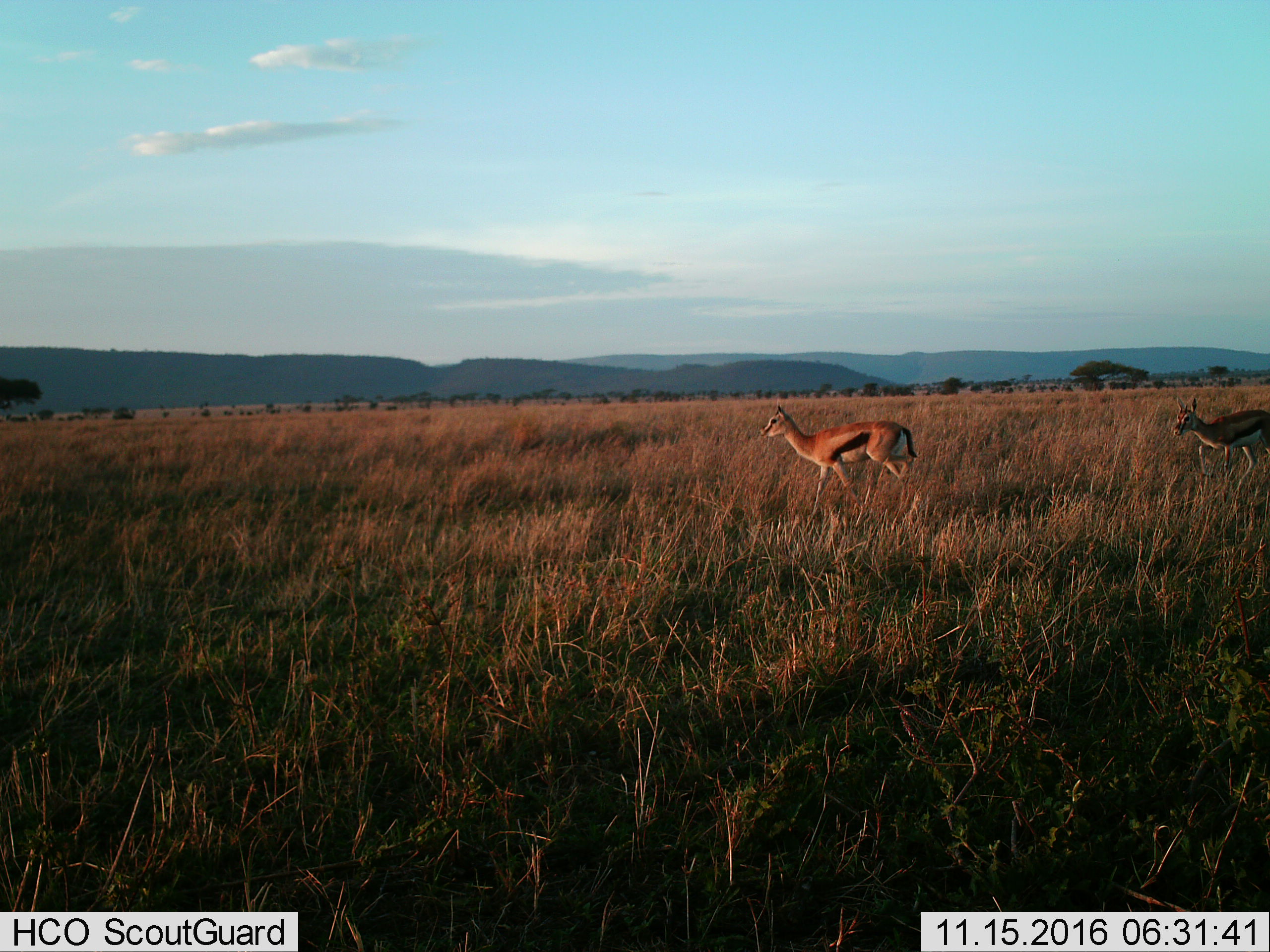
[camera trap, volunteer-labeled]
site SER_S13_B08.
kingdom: Animalia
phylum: Chordata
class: Mammalia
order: Artiodactyla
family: Bovidae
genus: Eudorcas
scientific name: Eudorcas thomsonii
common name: thomson's gazelle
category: gazellethomsons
Gazellethomsons (thomson's gazelle) (Eudorcas thomsonii), count 2. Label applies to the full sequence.